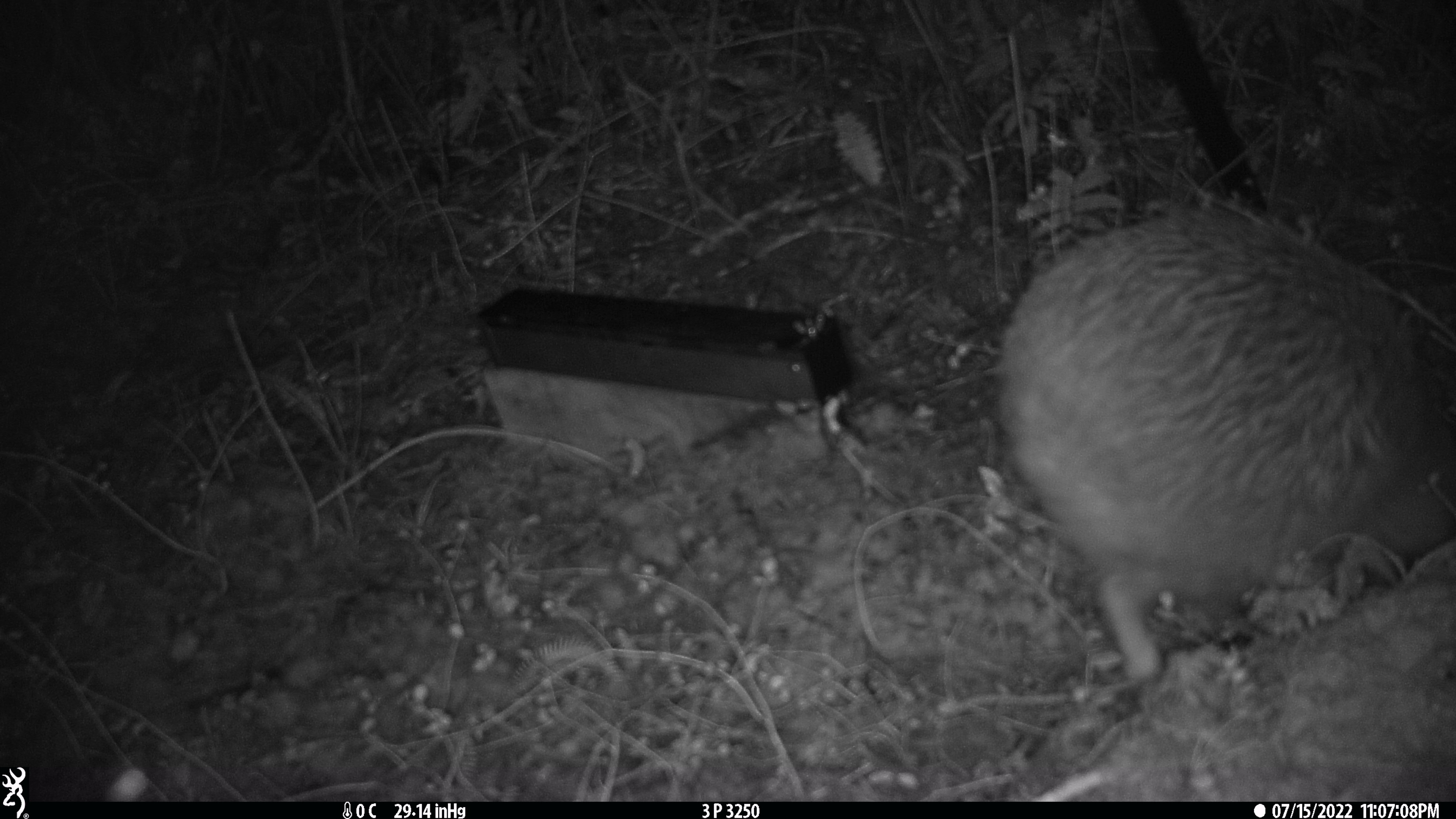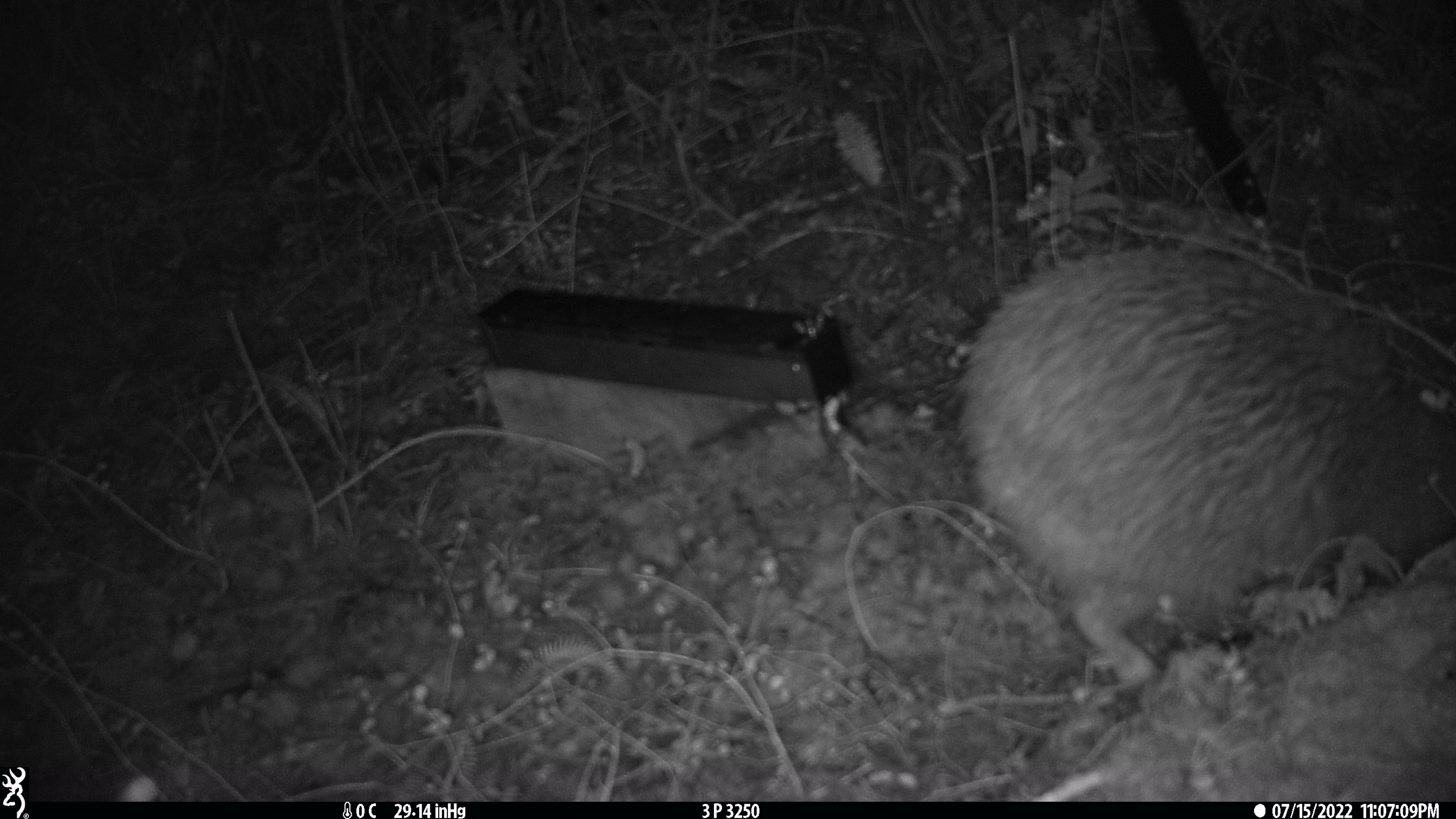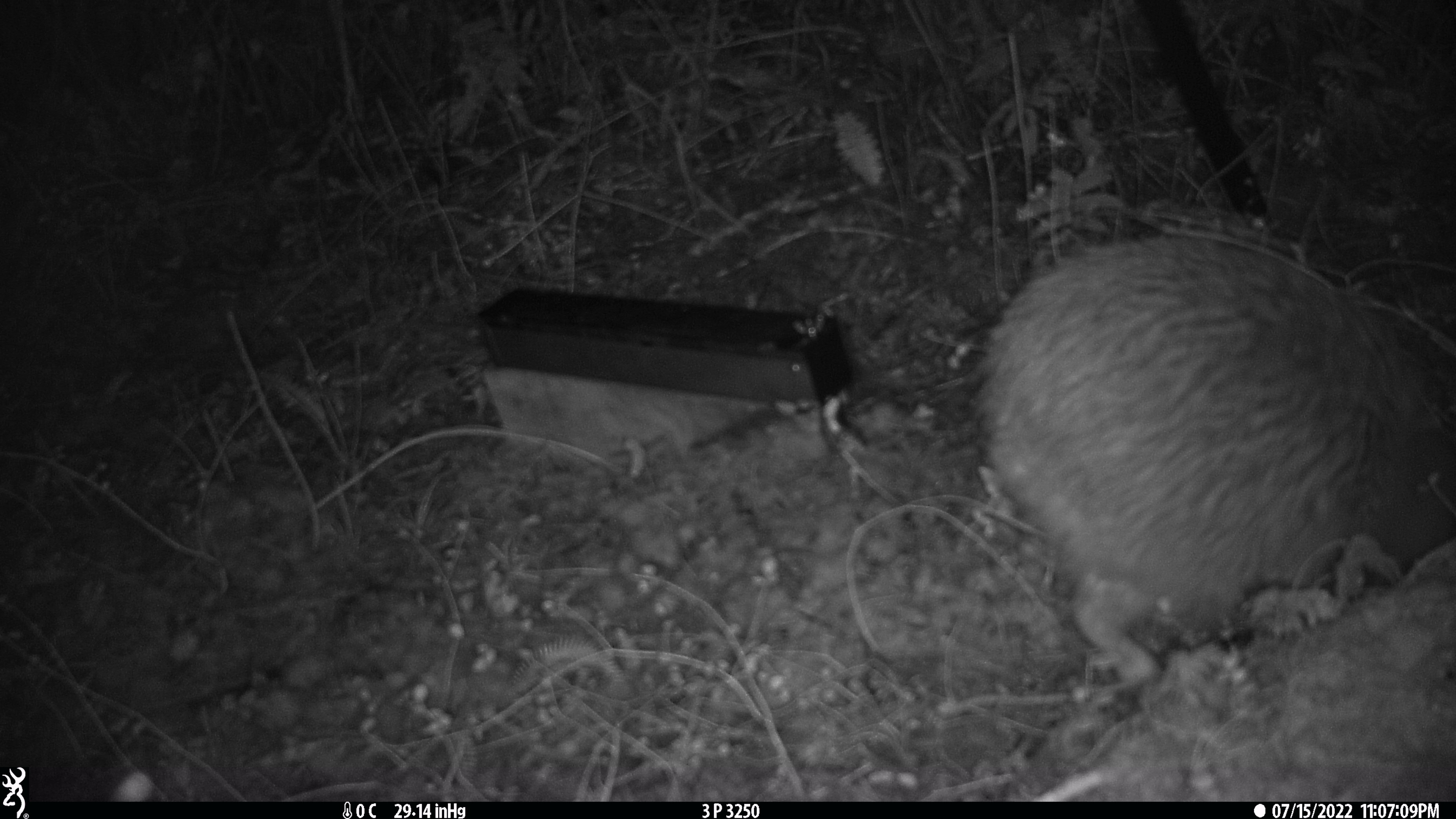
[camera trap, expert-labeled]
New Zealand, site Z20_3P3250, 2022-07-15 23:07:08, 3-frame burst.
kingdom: Animalia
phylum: Chordata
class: Aves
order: Apterygiformes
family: Apterygidae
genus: Apteryx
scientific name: Apteryx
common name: kiwi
Kiwi (Apteryx).